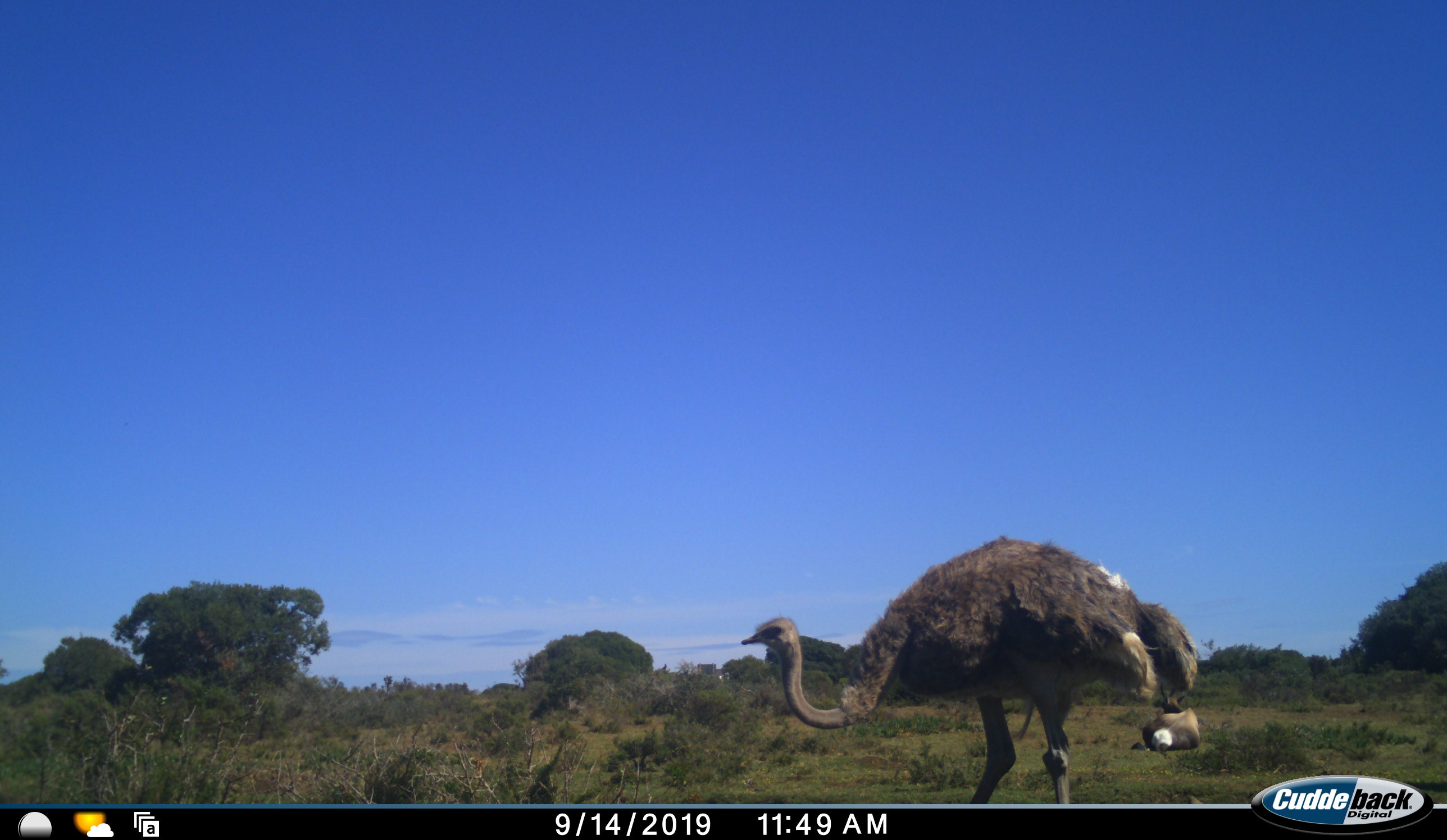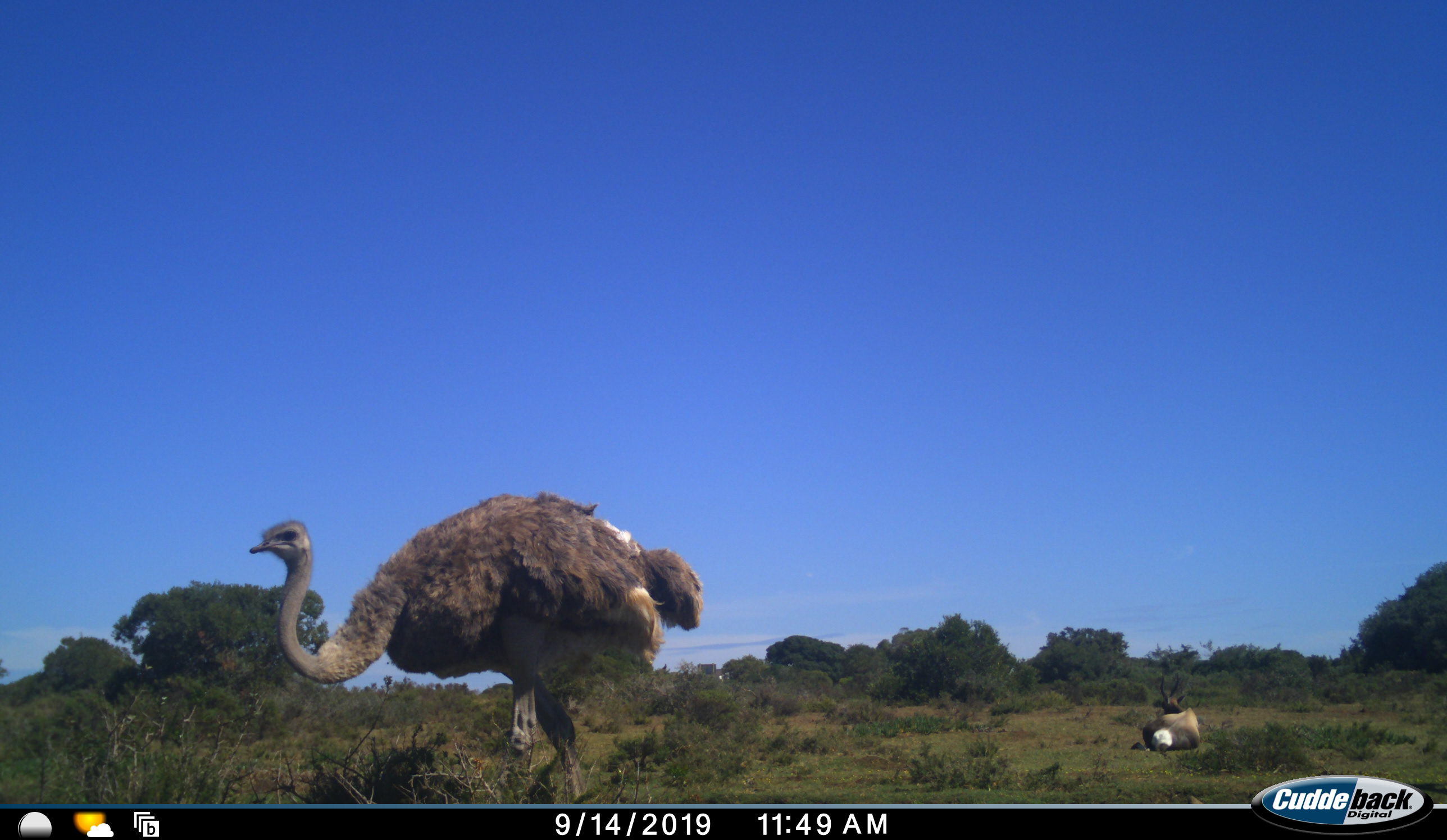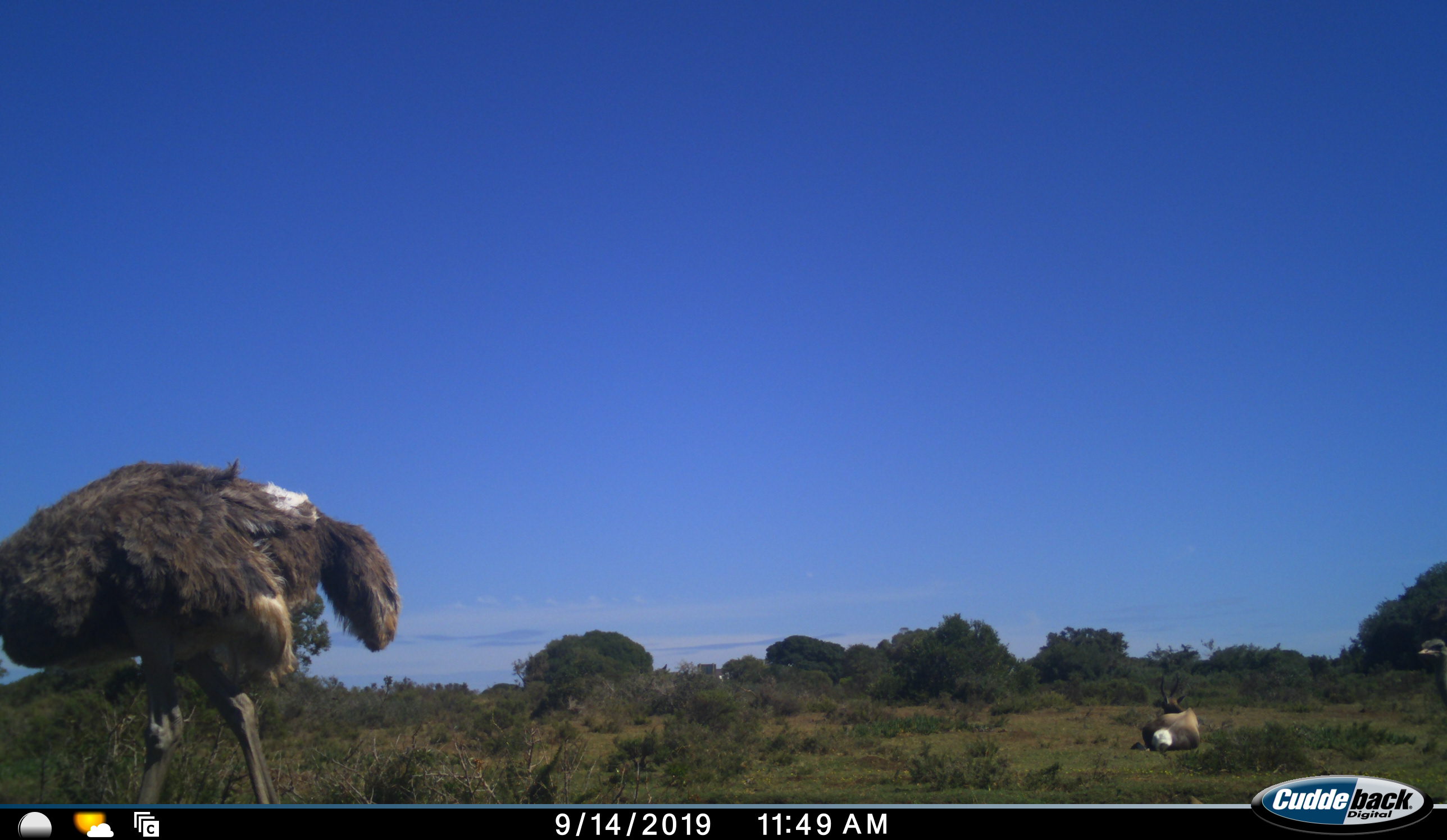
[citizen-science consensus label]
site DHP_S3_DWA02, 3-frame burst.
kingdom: Animalia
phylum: Chordata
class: Mammalia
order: Artiodactyla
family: Bovidae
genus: Damaliscus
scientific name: Damaliscus pygargus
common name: bontebok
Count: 1.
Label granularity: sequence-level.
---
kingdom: Animalia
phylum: Chordata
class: Aves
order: Struthioniformes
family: Struthionidae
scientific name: Struthionidae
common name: ostrich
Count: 2.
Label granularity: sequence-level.